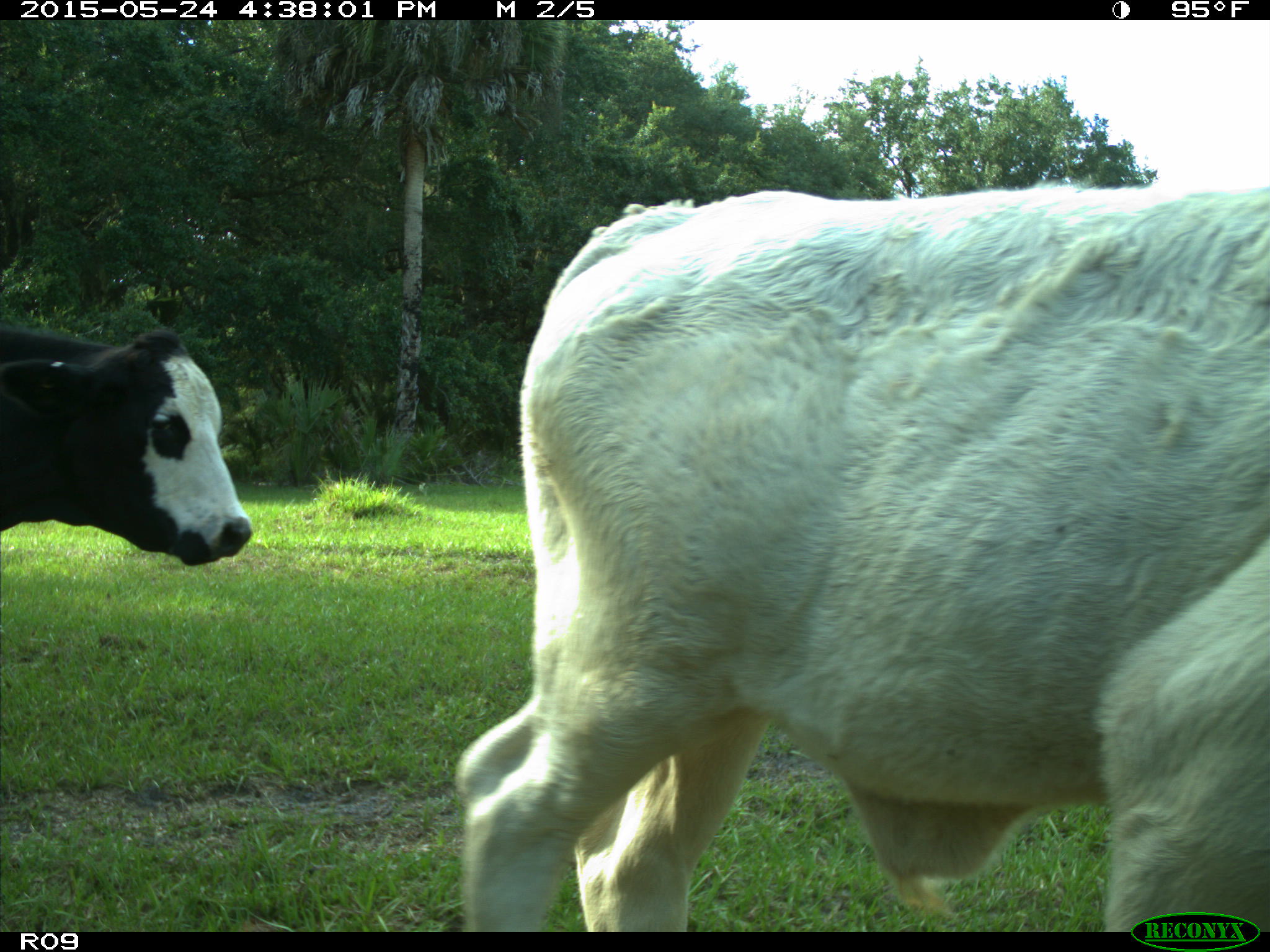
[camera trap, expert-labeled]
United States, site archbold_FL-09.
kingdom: Animalia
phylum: Chordata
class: Mammalia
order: Artiodactyla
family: Bovidae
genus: Bos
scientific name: Bos taurus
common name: domestic cow